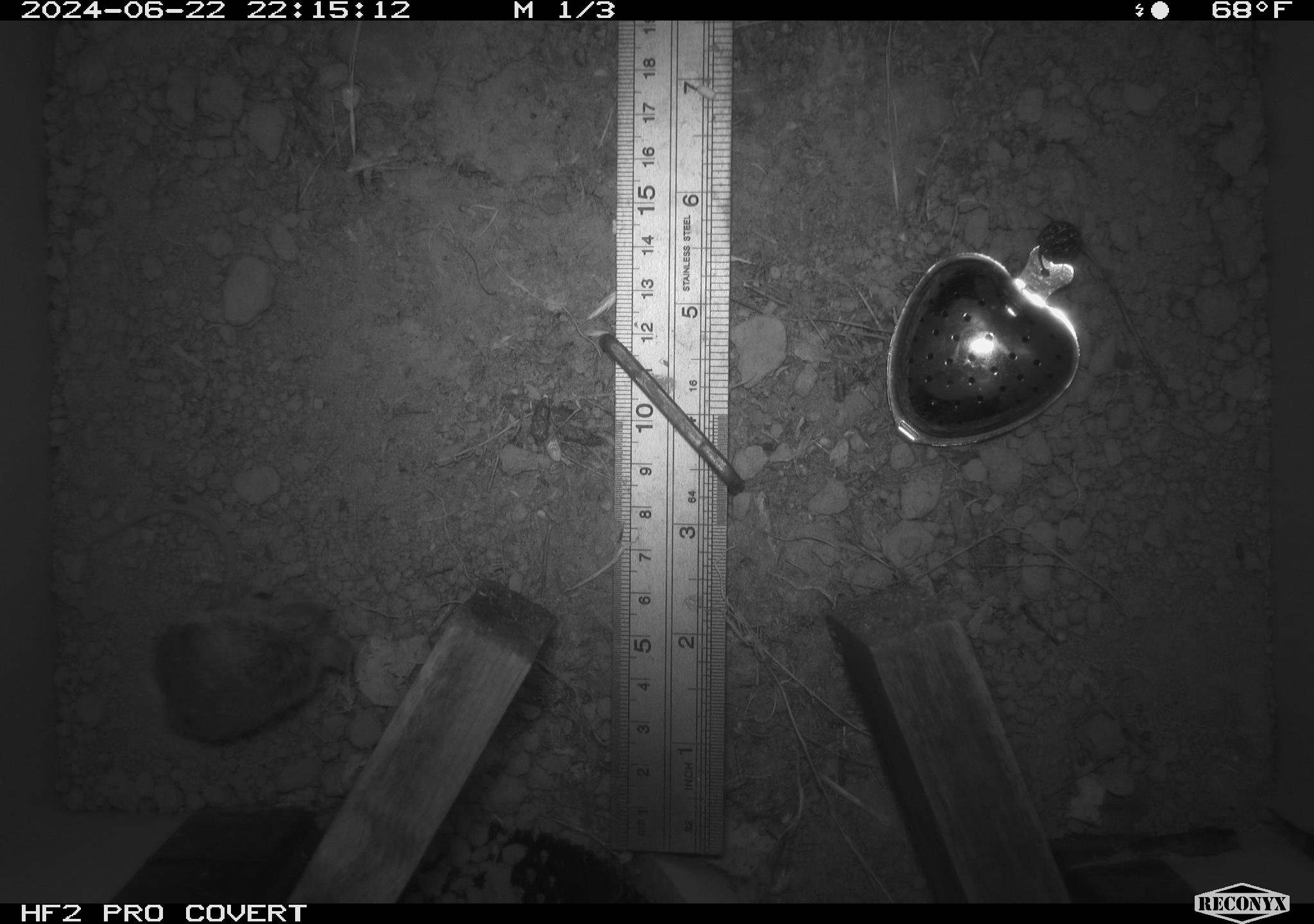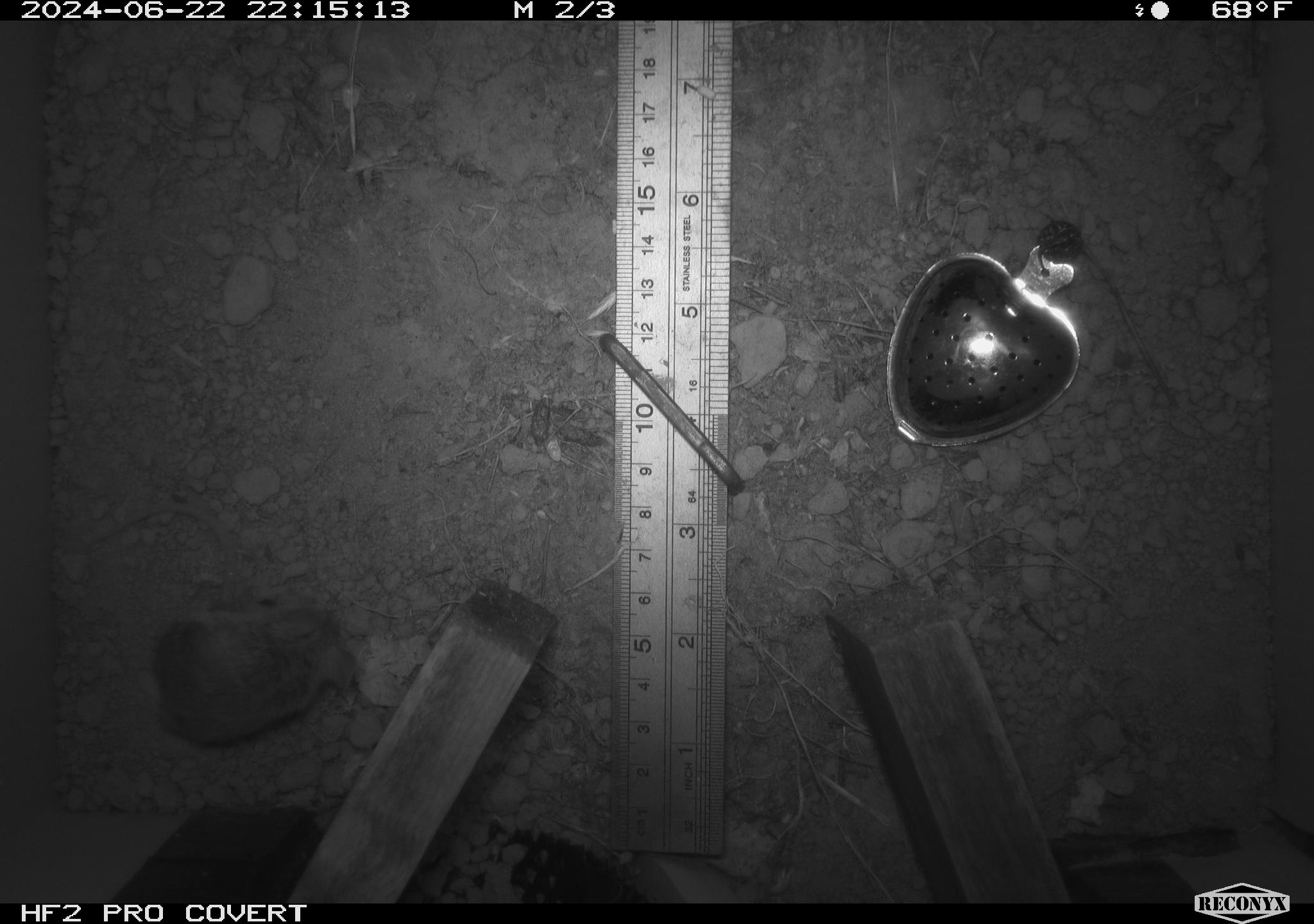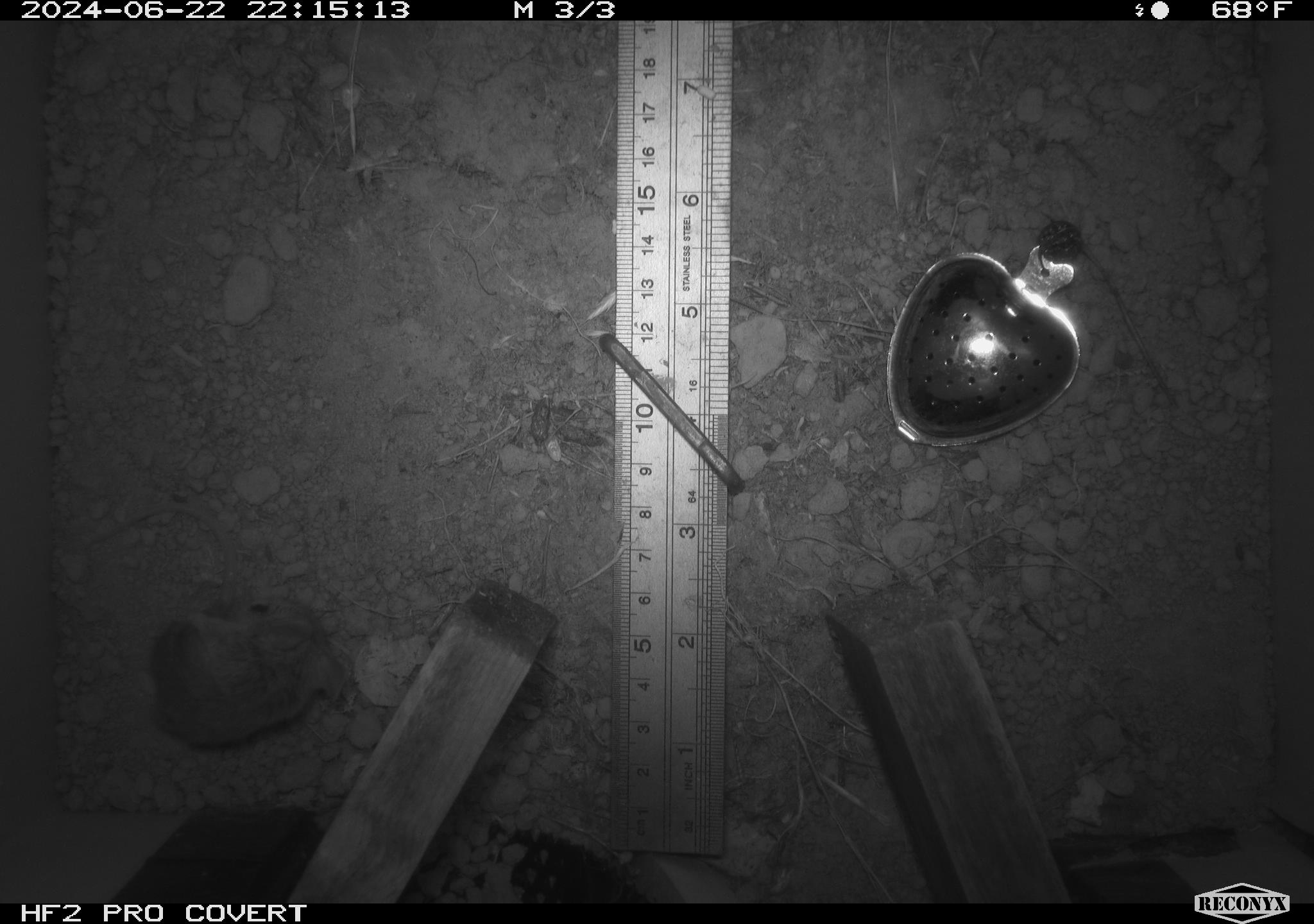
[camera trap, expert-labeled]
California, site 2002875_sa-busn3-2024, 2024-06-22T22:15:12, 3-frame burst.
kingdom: Animalia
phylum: Chordata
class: Mammalia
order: Rodentia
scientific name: Rodentia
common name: mouse species